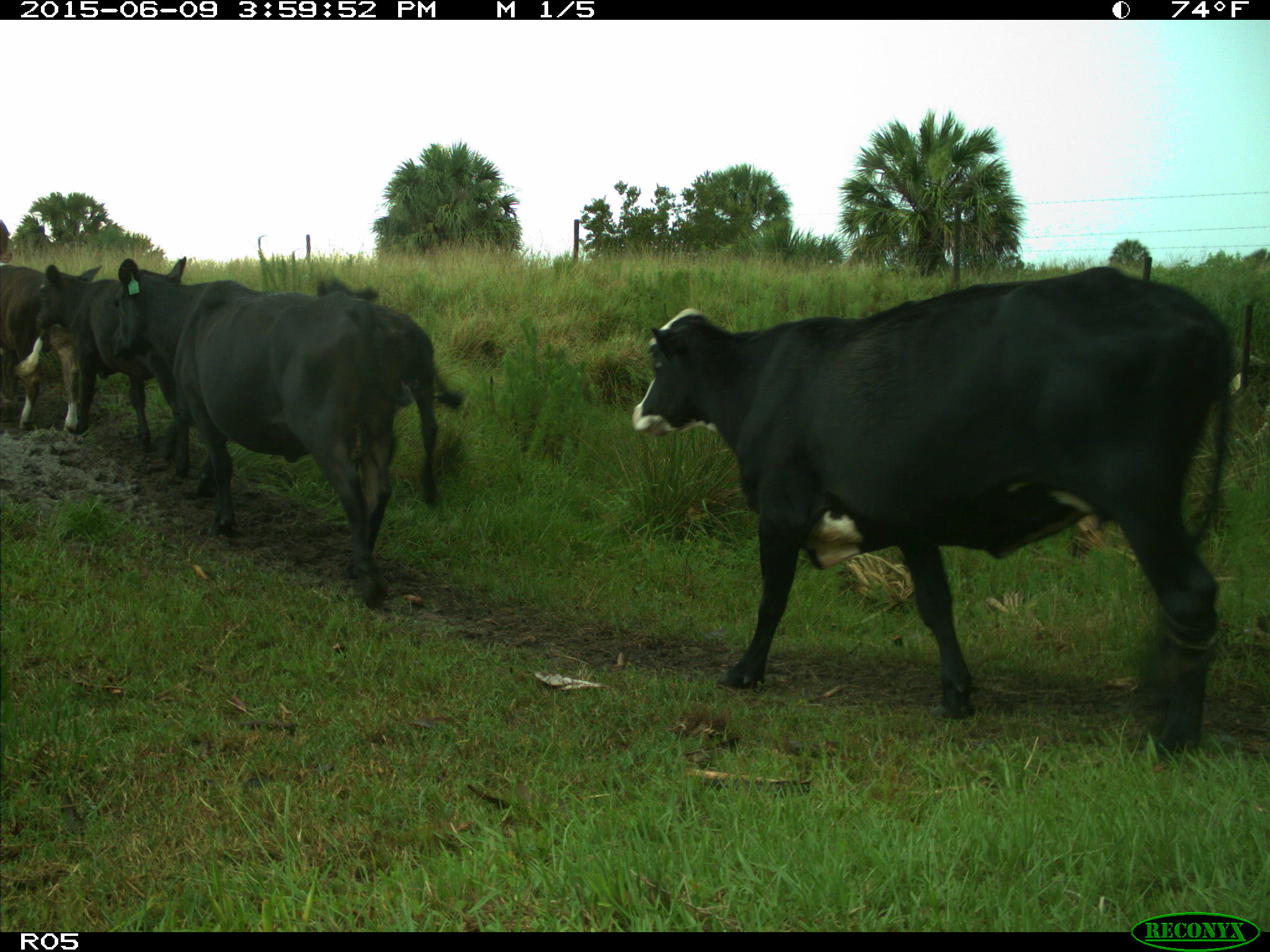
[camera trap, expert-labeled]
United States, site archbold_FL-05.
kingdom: Animalia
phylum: Chordata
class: Mammalia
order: Artiodactyla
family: Bovidae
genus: Bos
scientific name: Bos taurus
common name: domestic cow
Bos taurus (domestic cow).